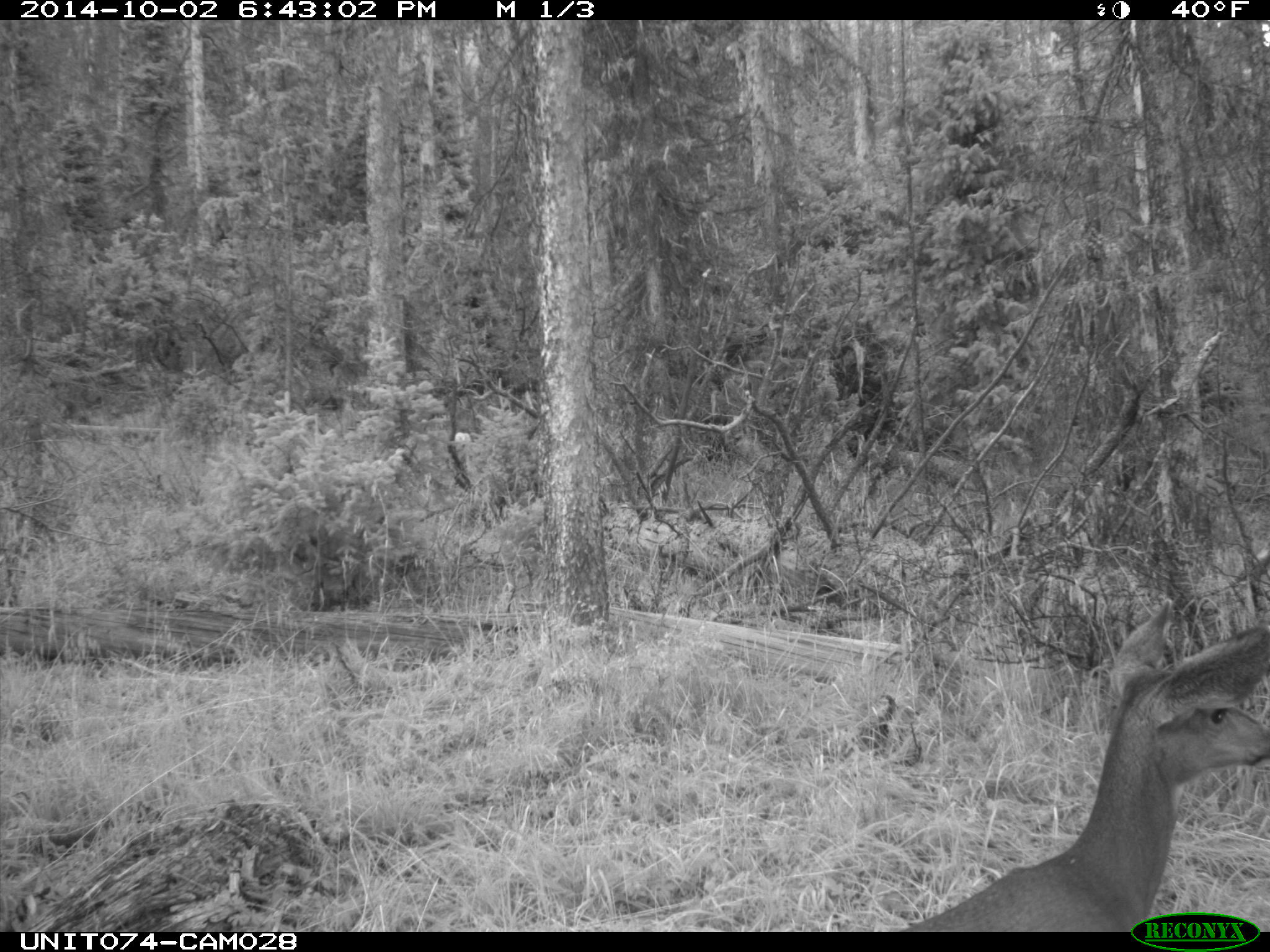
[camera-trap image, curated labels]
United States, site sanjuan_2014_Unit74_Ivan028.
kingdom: Animalia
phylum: Chordata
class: Mammalia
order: Artiodactyla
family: Cervidae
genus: Odocoileus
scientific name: Odocoileus hemionus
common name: mule deer